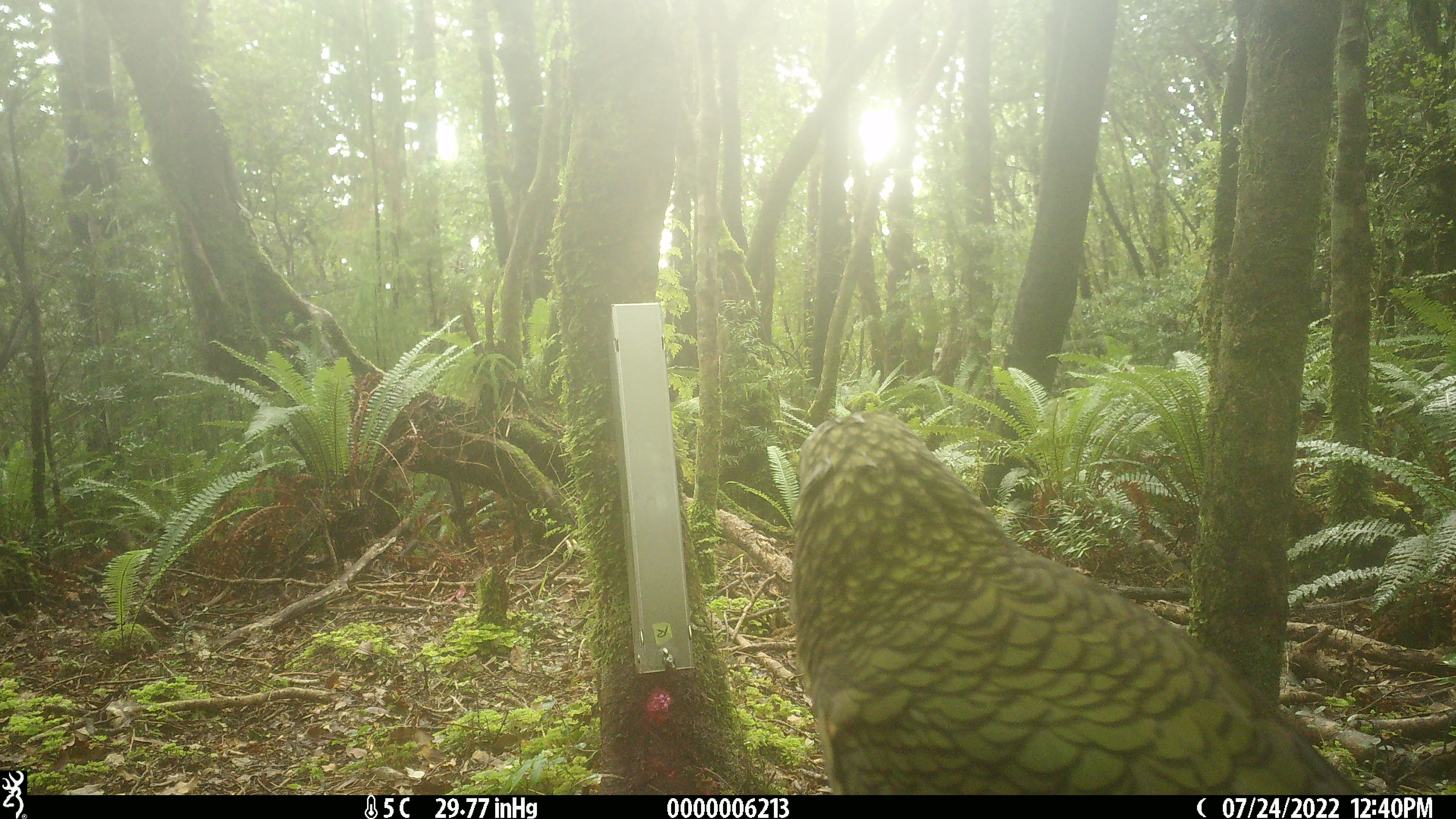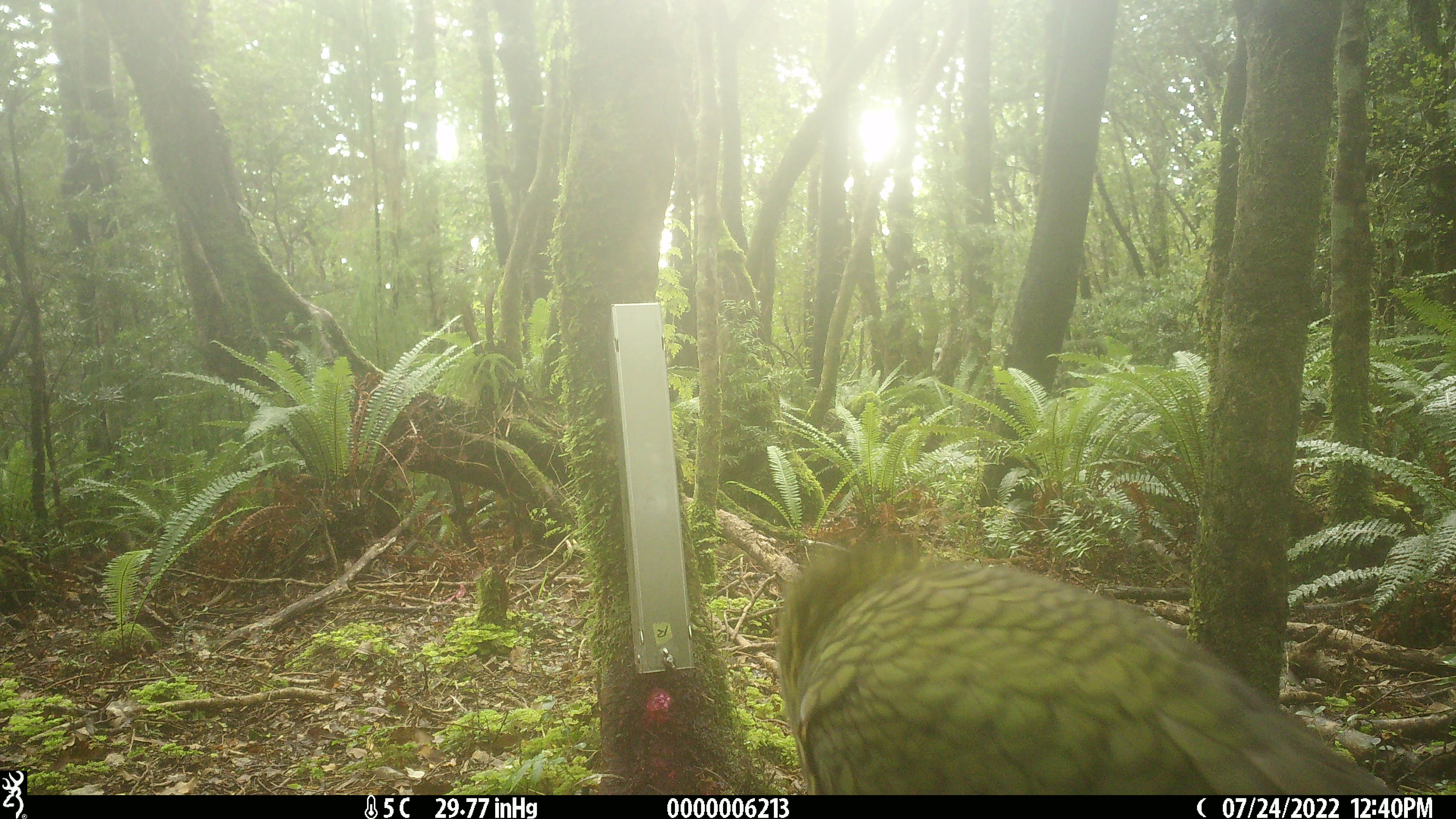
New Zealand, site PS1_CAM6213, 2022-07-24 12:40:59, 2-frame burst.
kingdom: Animalia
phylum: Chordata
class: Aves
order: Psittaciformes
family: Strigopidae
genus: Nestor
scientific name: Nestor notabilis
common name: kea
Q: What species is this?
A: Kea (Nestor notabilis).